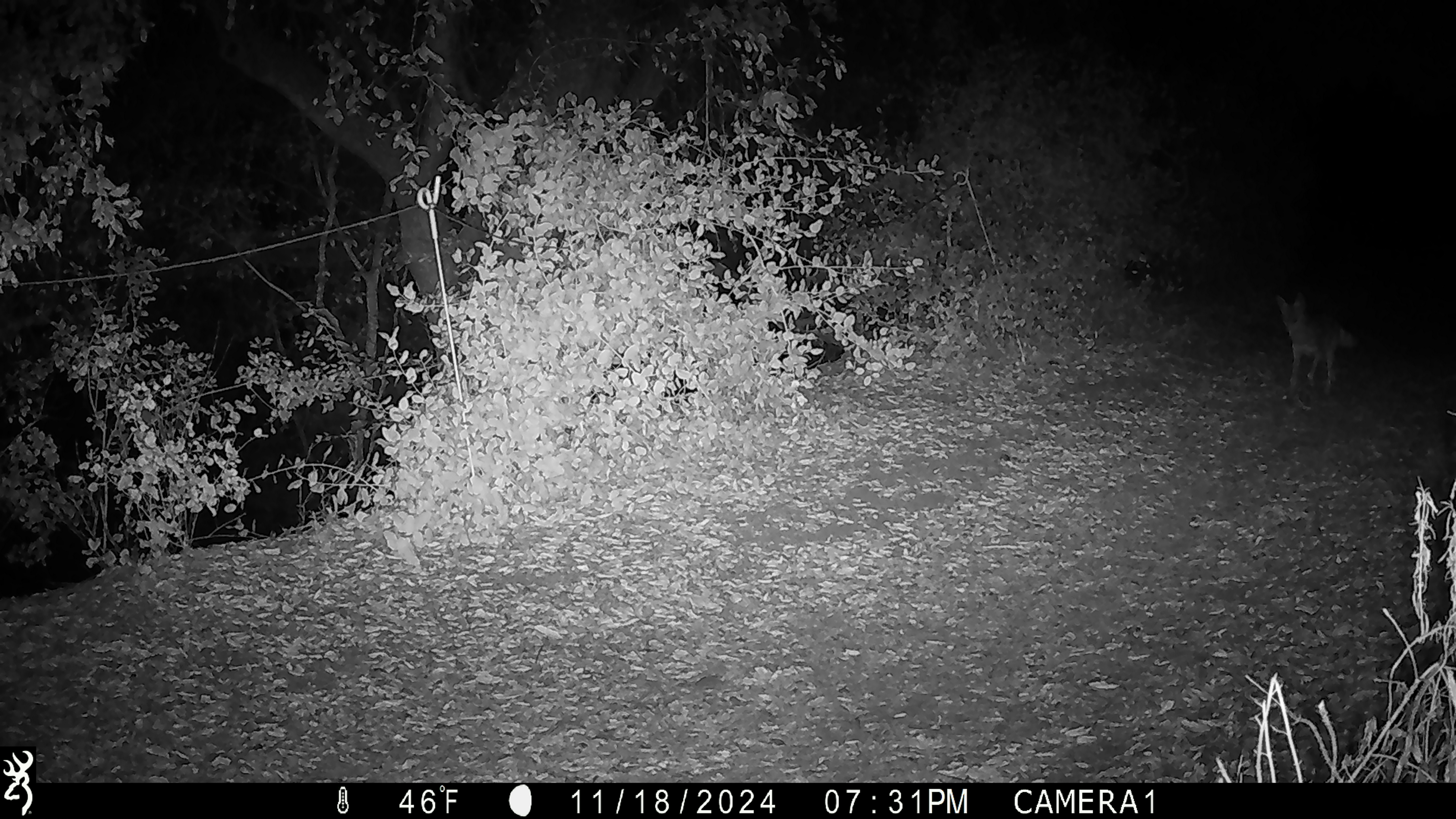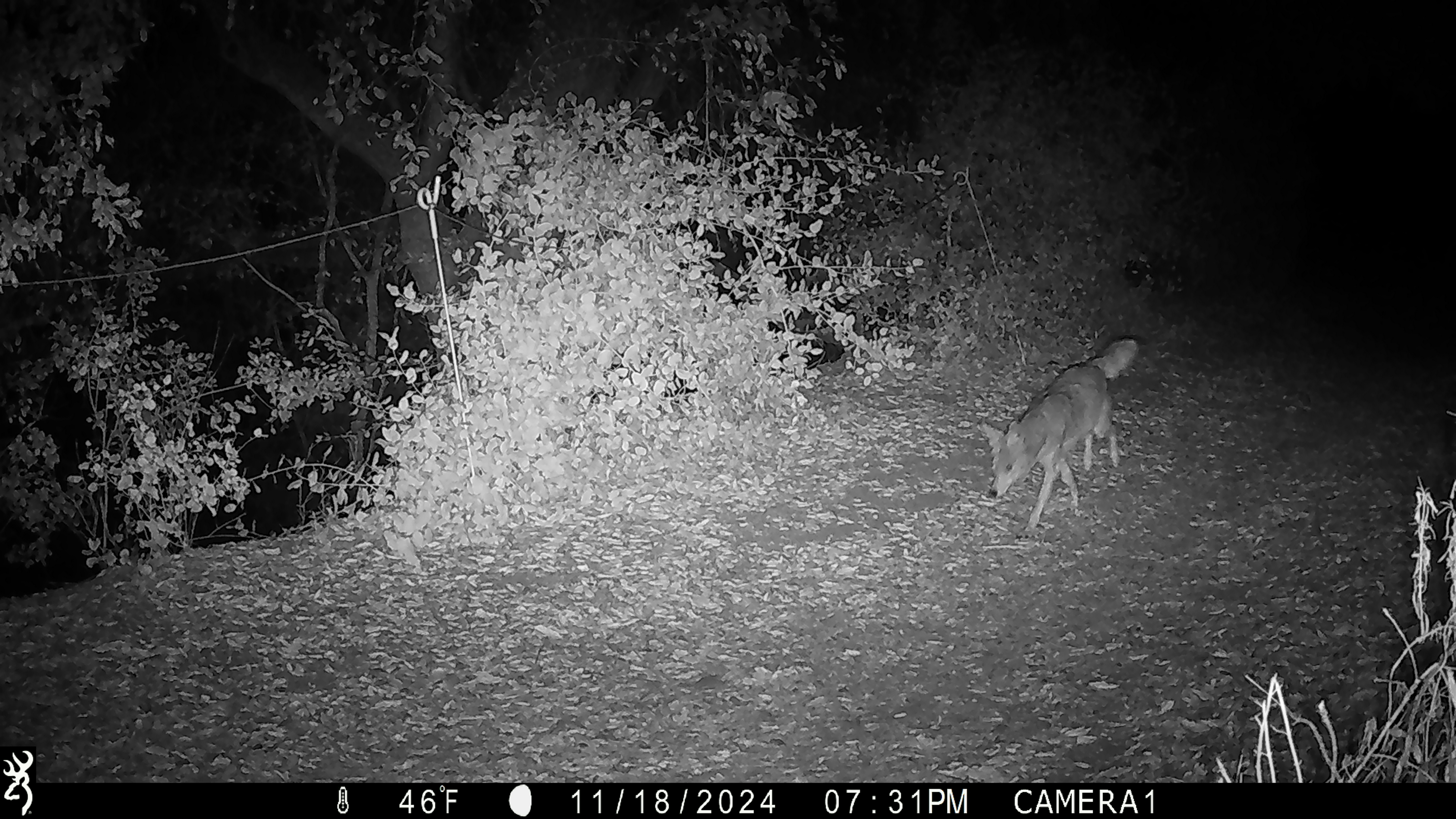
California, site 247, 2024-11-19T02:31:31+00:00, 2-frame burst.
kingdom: Animalia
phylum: Chordata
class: Mammalia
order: Carnivora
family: Canidae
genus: Canis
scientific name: Canis latrans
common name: coyote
Coyote (Canis latrans).